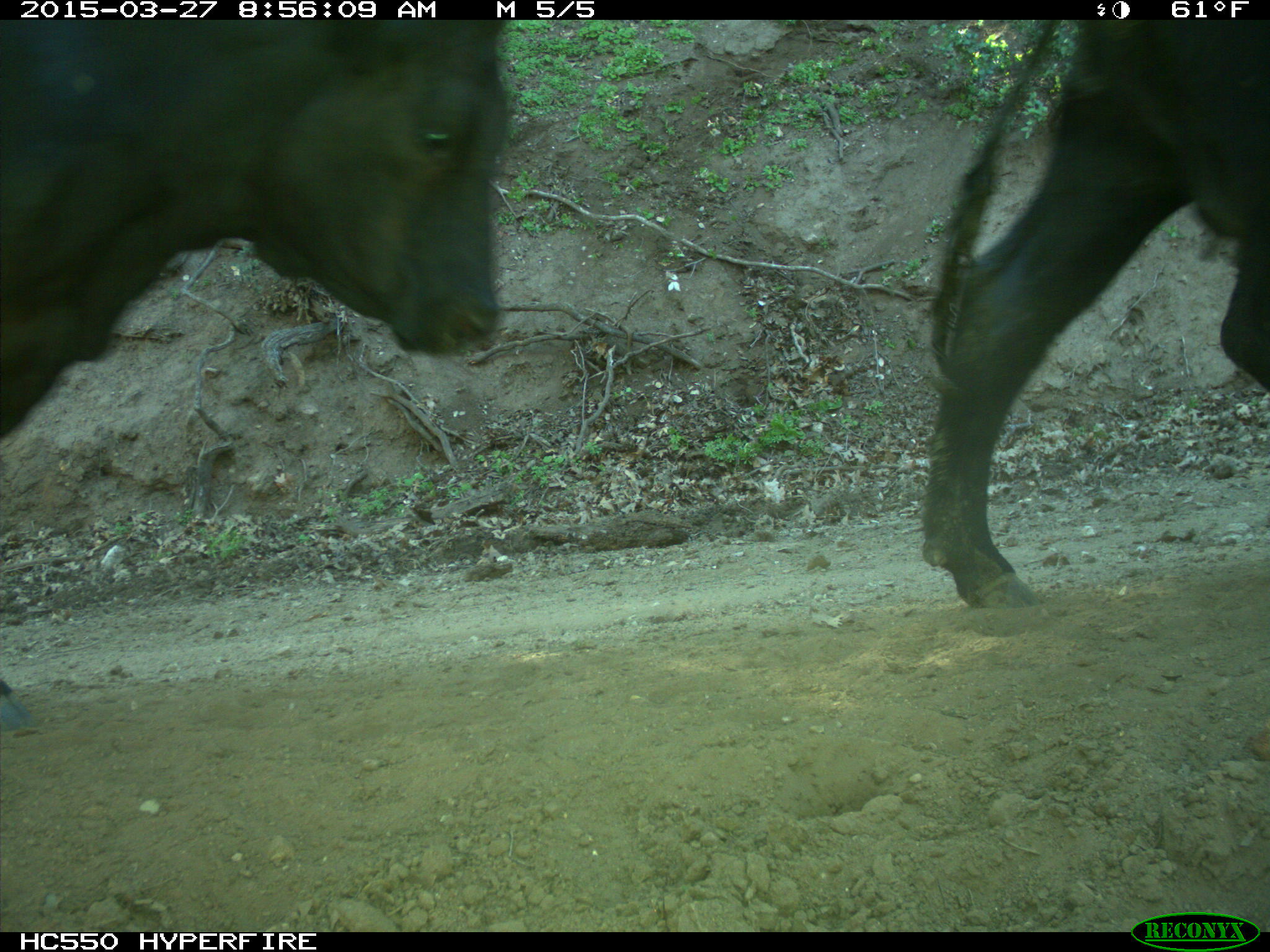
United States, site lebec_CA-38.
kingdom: Animalia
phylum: Chordata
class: Mammalia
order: Artiodactyla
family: Bovidae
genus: Bos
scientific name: Bos taurus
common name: domestic cow